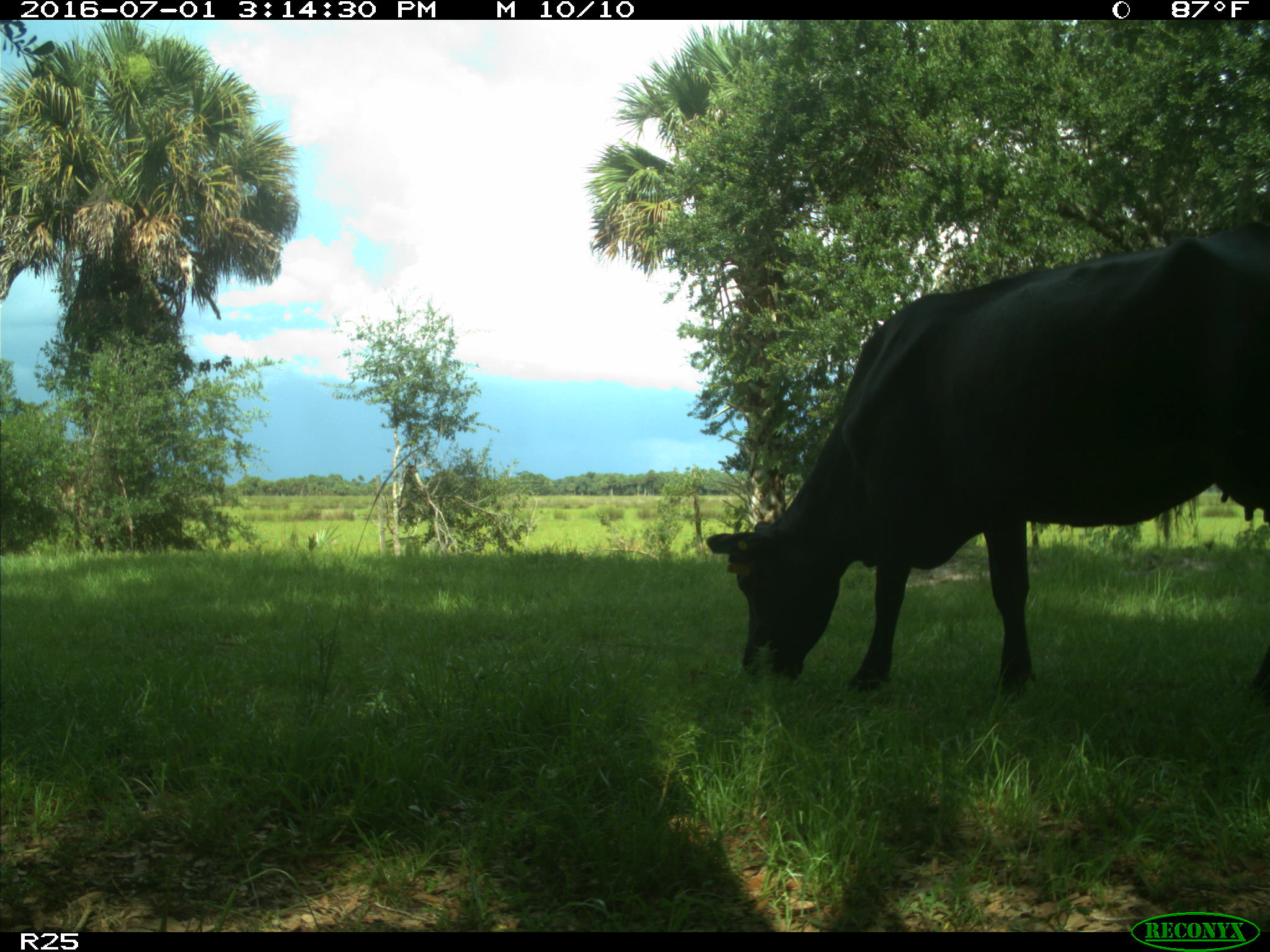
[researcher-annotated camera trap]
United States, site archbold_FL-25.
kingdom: Animalia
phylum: Chordata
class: Mammalia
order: Artiodactyla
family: Bovidae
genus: Bos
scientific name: Bos taurus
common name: domestic cow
Bos taurus (domestic cow).